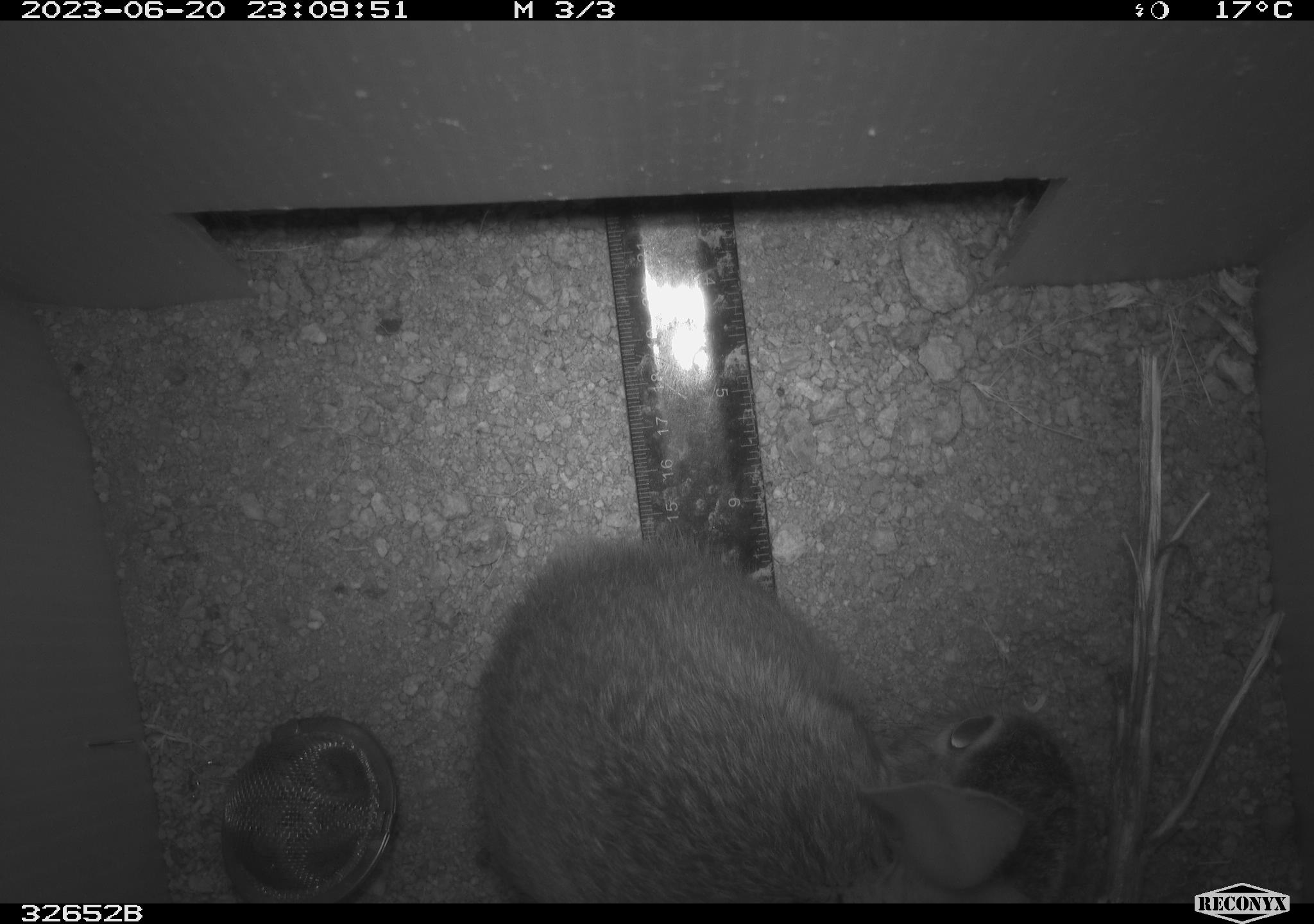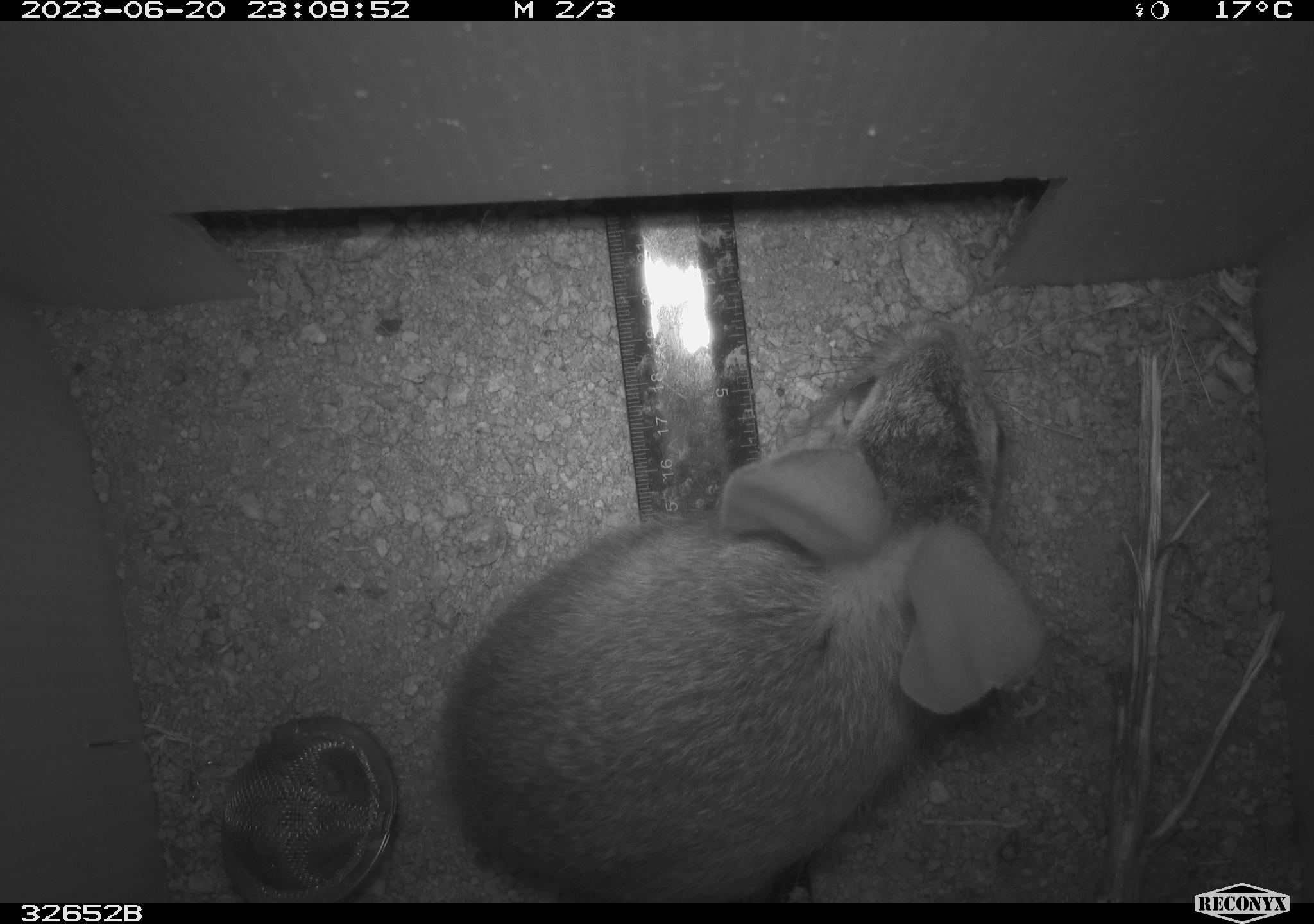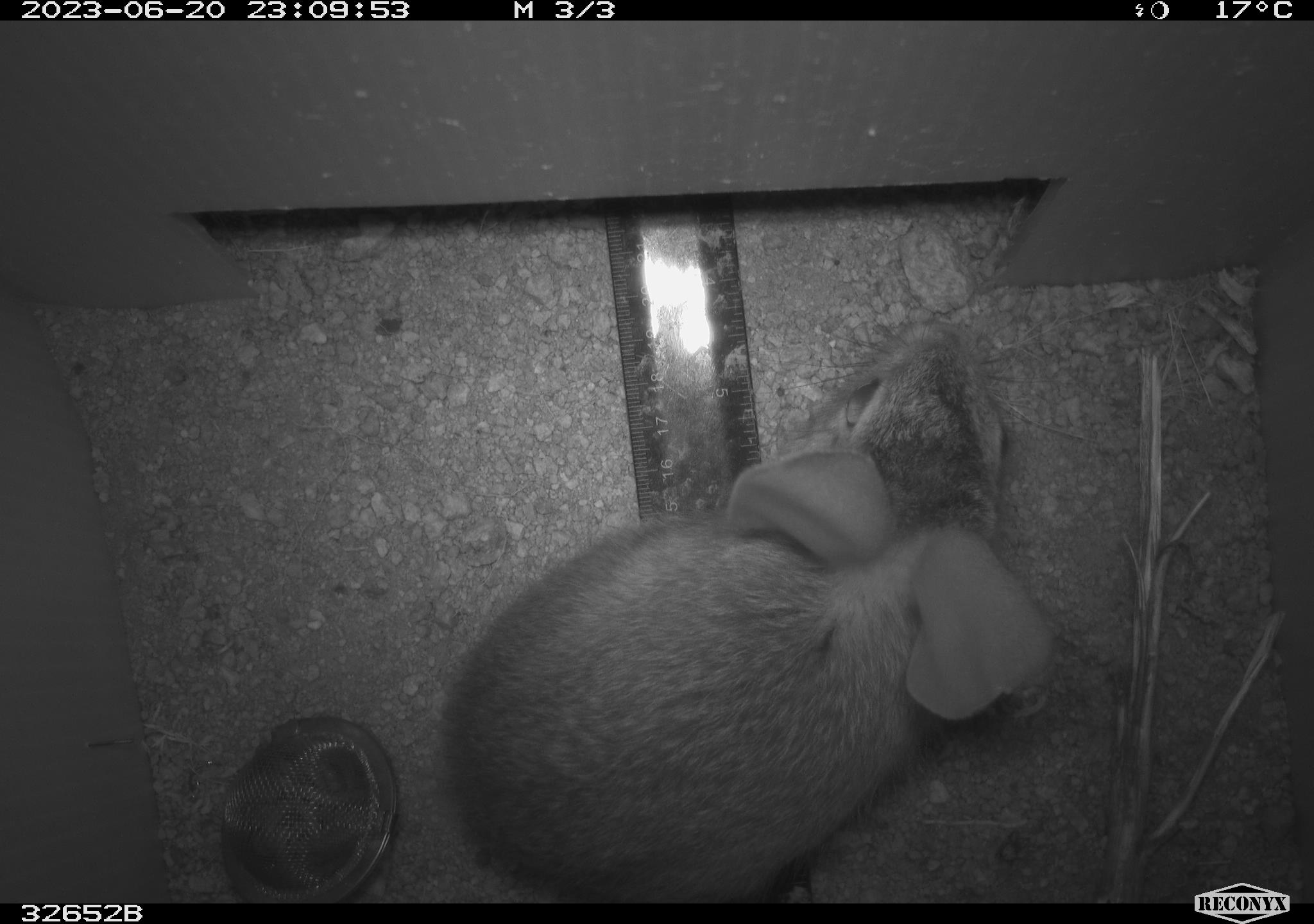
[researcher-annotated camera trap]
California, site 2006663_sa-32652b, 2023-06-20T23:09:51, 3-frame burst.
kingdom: Animalia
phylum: Chordata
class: Mammalia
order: Lagomorpha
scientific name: Lagomorpha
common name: hares, rabbits, and pikas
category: lagomorpha order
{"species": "lagomorpha order (hares, rabbits, and pikas) (Lagomorpha)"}